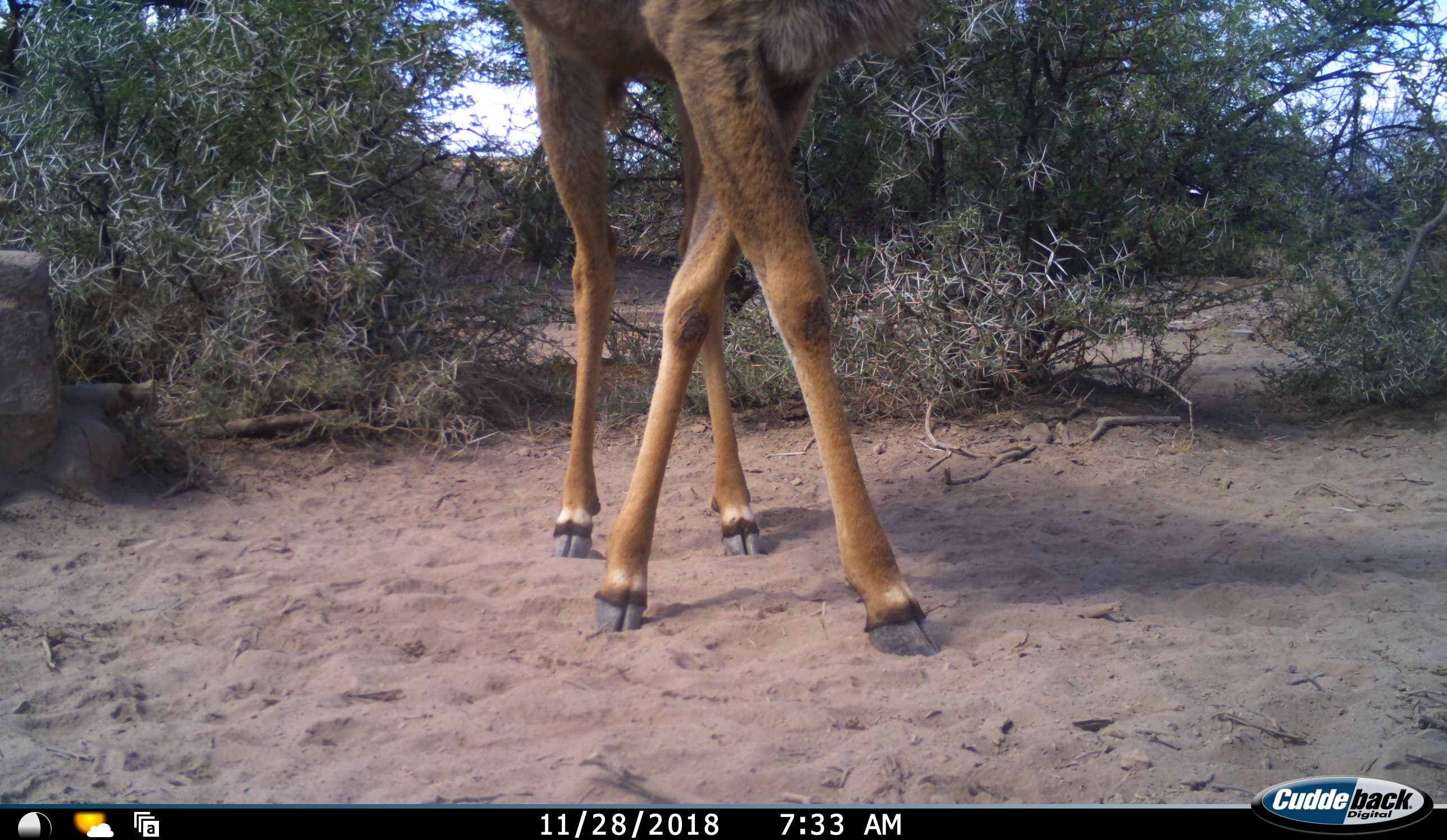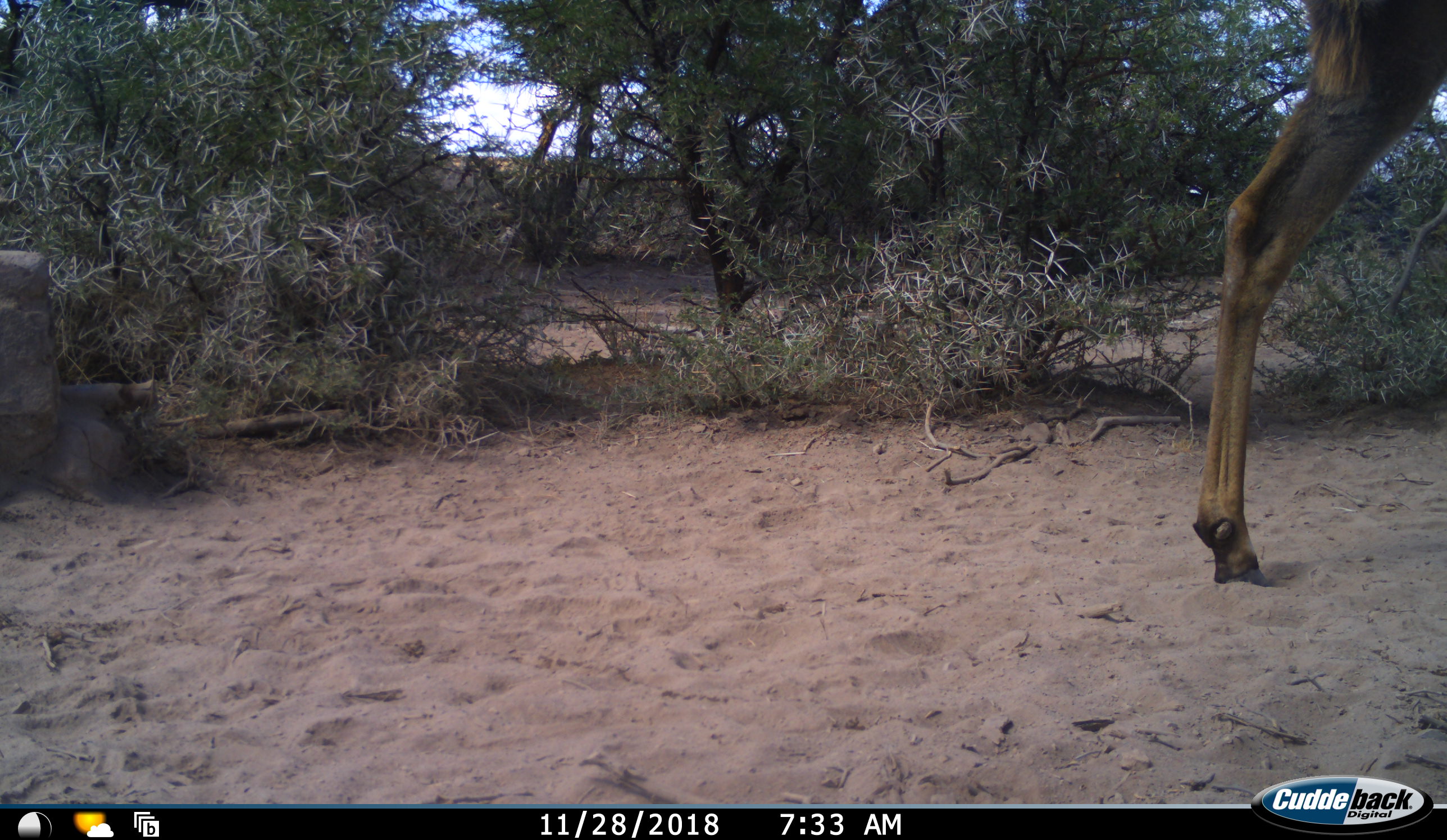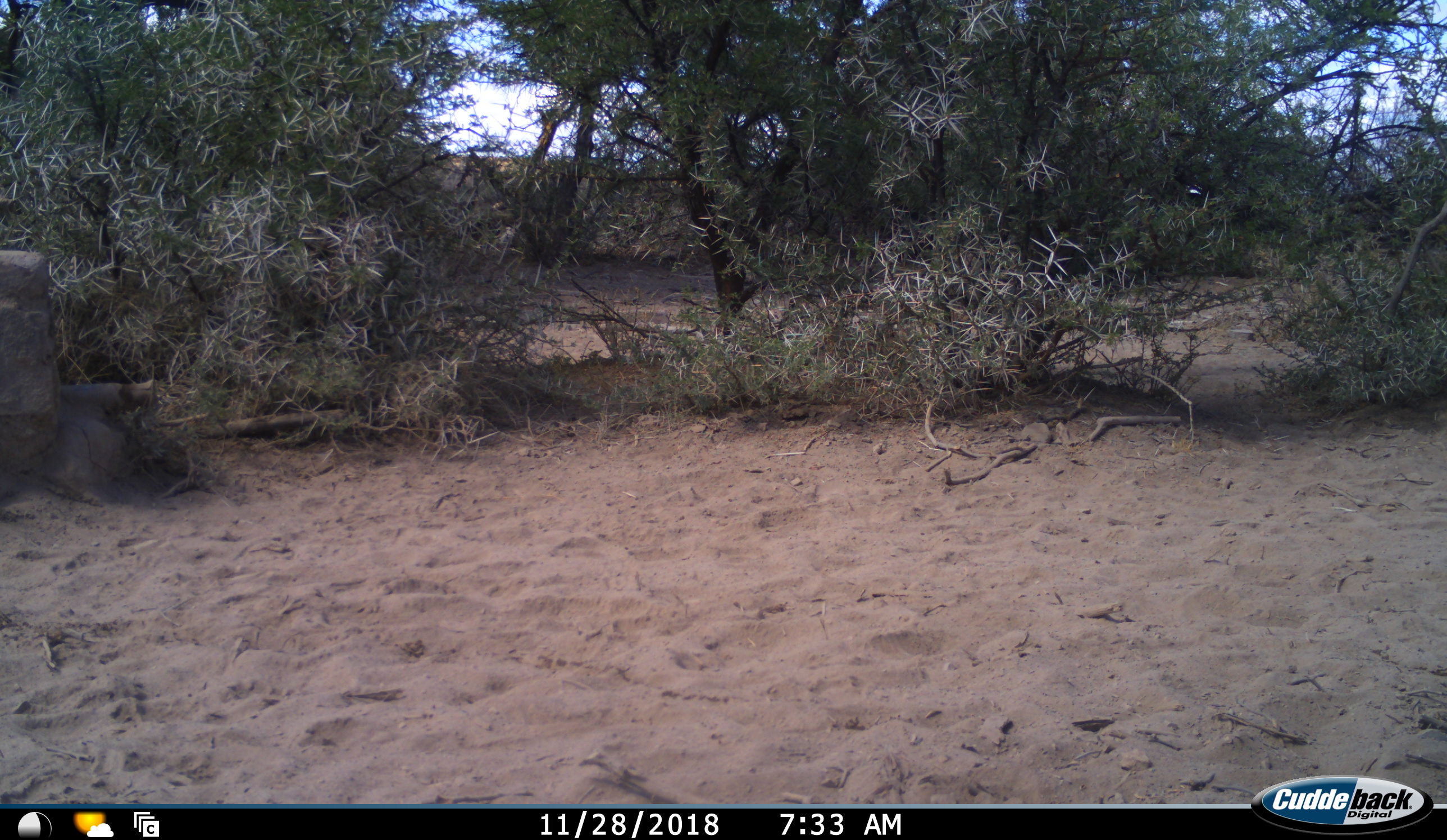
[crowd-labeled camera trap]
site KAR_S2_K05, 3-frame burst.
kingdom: Animalia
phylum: Chordata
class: Mammalia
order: Artiodactyla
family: Bovidae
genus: Tragelaphus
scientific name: Tragelaphus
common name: kudu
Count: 1.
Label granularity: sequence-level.